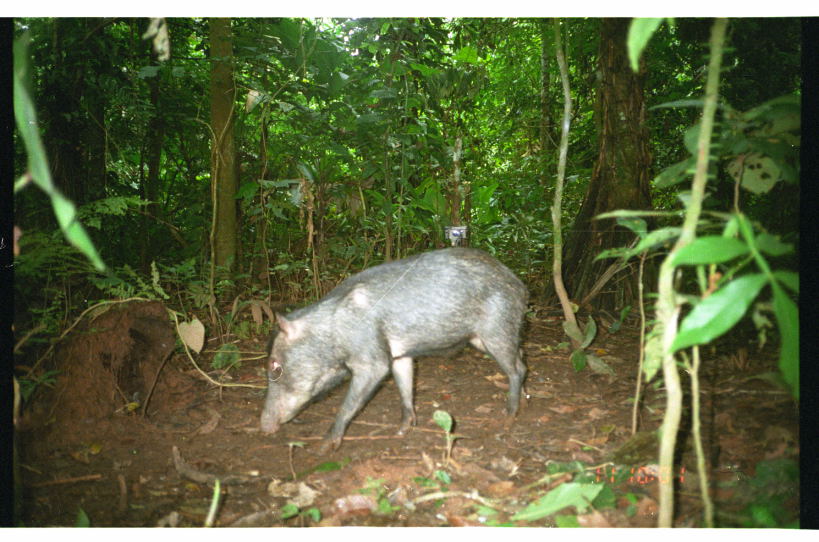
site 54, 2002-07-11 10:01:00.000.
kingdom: Animalia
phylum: Chordata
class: Mammalia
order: Artiodactyla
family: Tayassuidae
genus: Tayassu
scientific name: Tayassu pecari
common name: white-lipped peccary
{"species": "Tayassu pecari (white-lipped peccary)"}